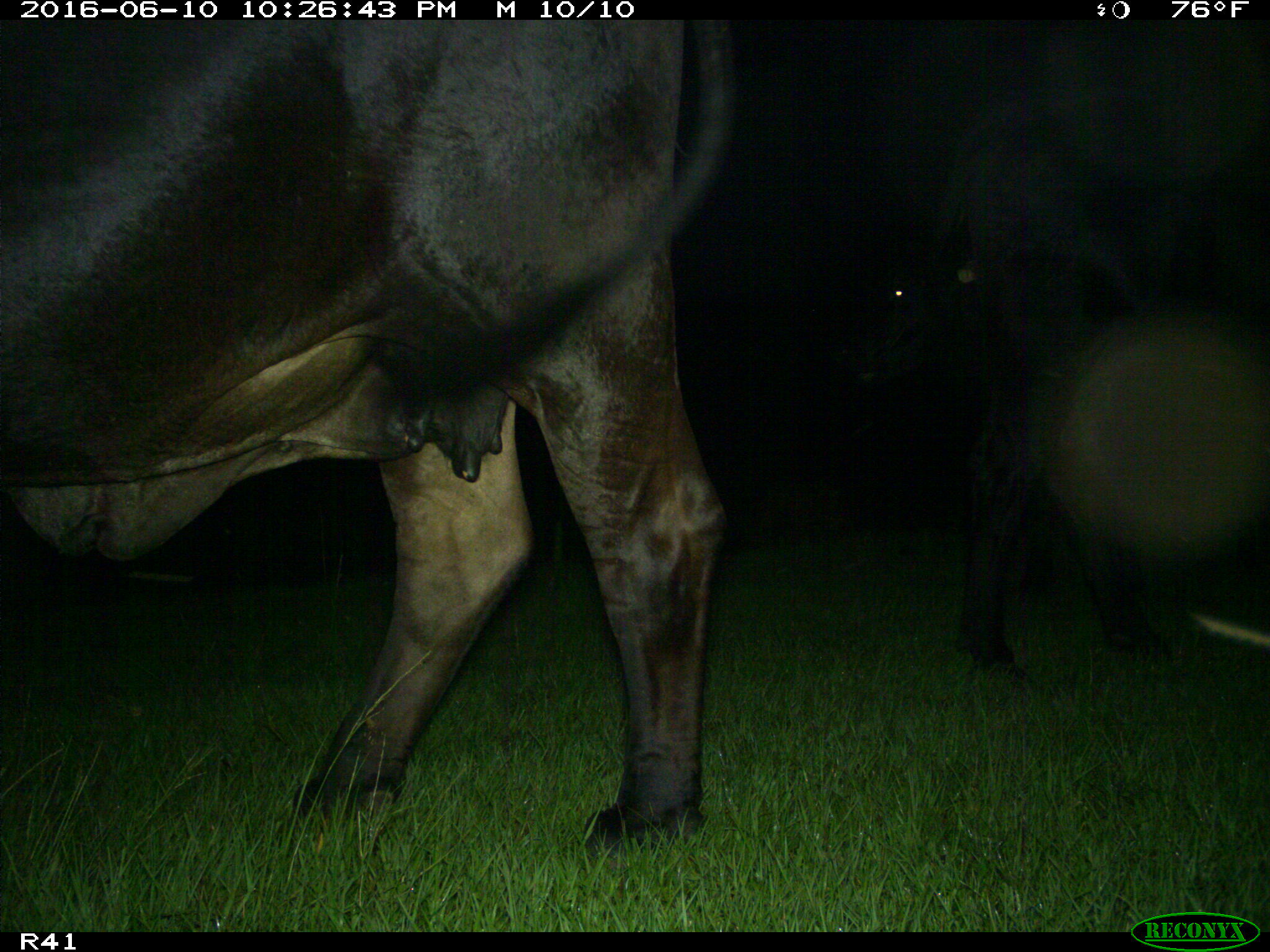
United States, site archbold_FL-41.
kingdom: Animalia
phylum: Chordata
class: Mammalia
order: Artiodactyla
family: Bovidae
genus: Bos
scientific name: Bos taurus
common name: domestic cow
Bos taurus (domestic cow).